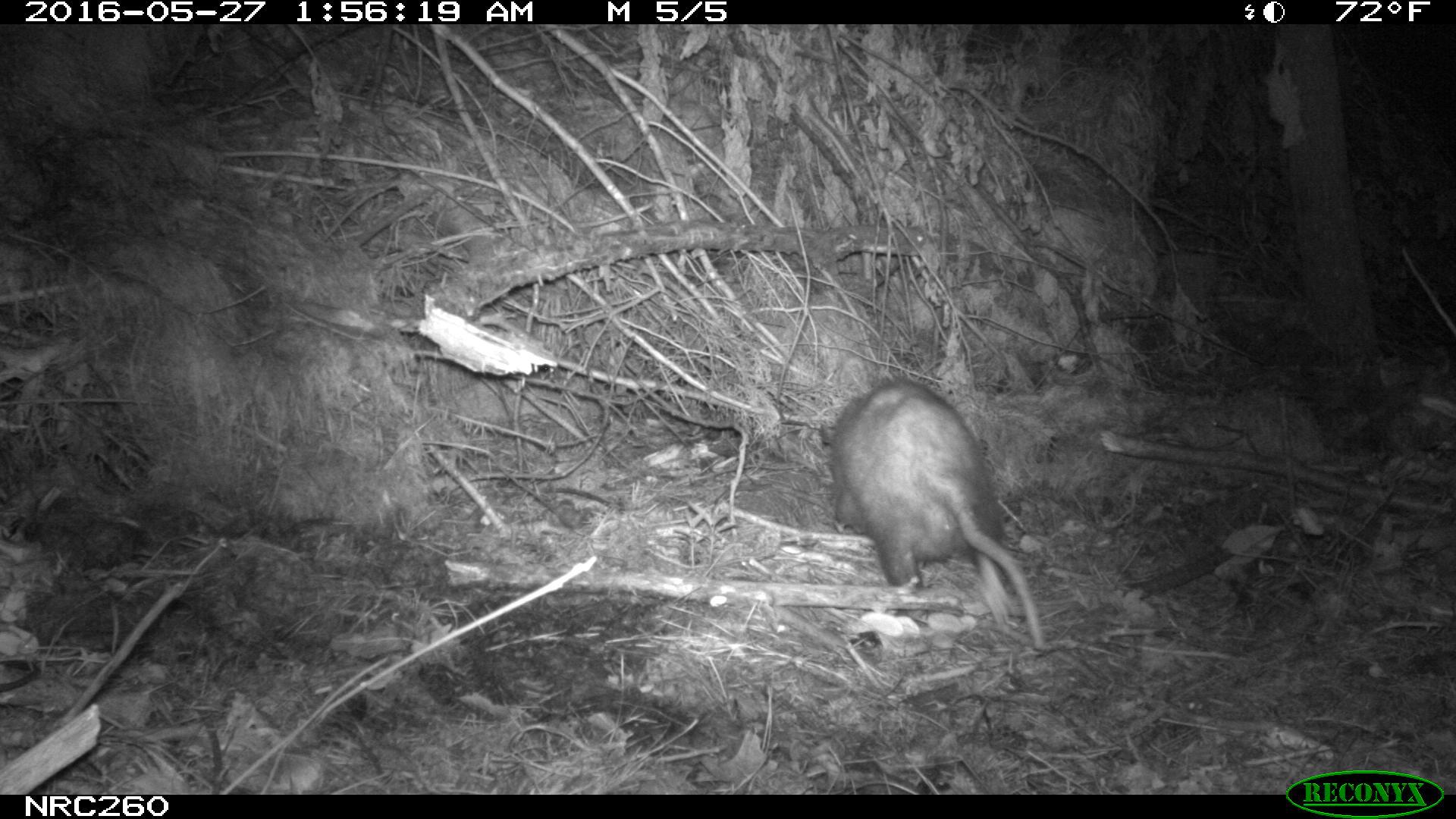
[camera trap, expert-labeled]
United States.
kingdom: Animalia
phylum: Chordata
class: Mammalia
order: Didelphimorphia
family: Didelphidae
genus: Didelphis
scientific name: Didelphis virginiana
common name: virginia opossum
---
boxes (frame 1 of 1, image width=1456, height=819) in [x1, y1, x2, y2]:
Virginia Opossum: [820, 370, 1061, 660]